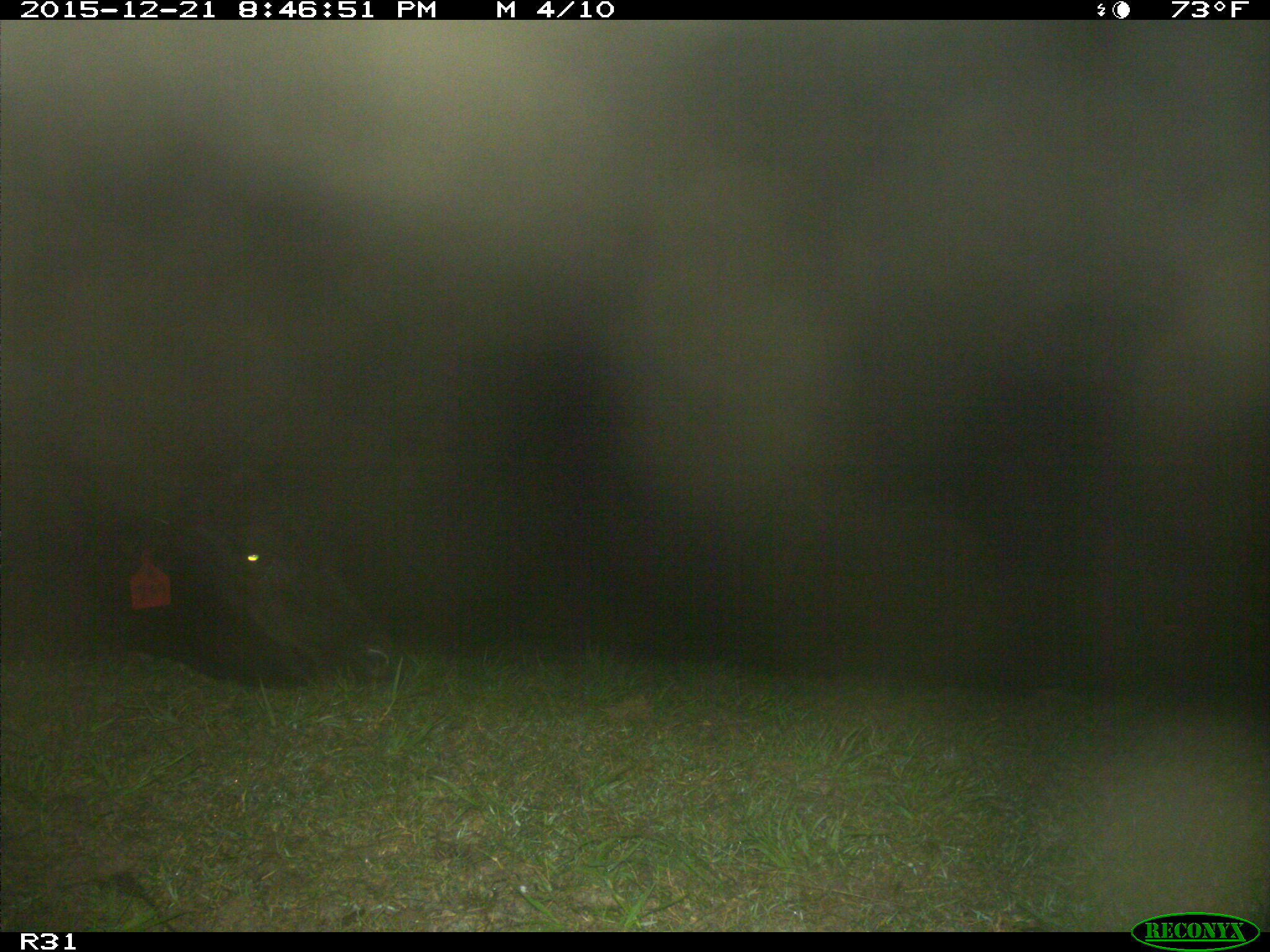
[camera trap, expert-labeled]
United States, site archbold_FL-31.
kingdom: Animalia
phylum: Chordata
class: Mammalia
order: Artiodactyla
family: Bovidae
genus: Bos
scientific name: Bos taurus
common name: domestic cow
Bos taurus (domestic cow).